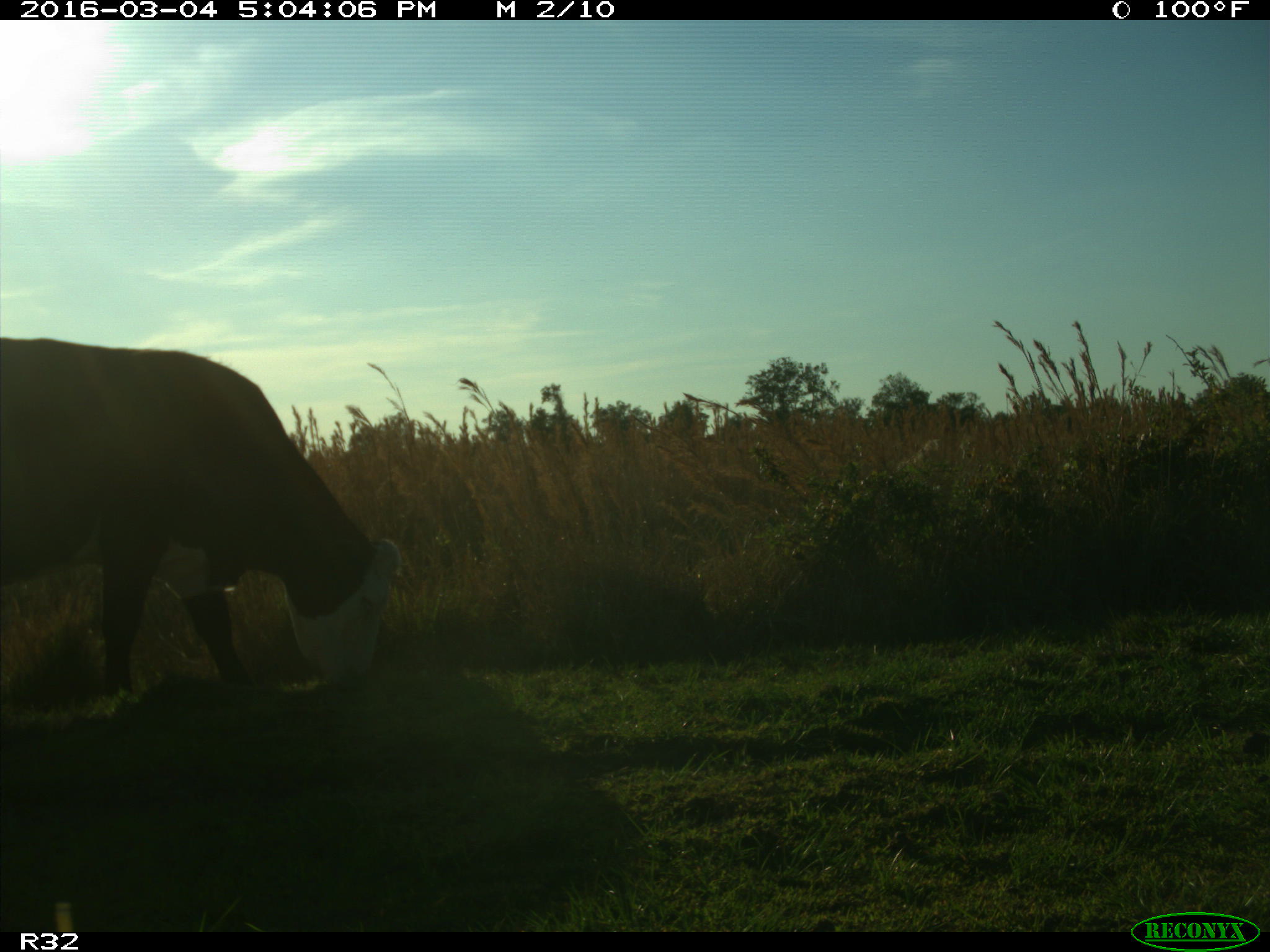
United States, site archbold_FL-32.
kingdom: Animalia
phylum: Chordata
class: Mammalia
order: Artiodactyla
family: Bovidae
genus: Bos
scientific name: Bos taurus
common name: domestic cow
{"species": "Bos taurus (domestic cow)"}